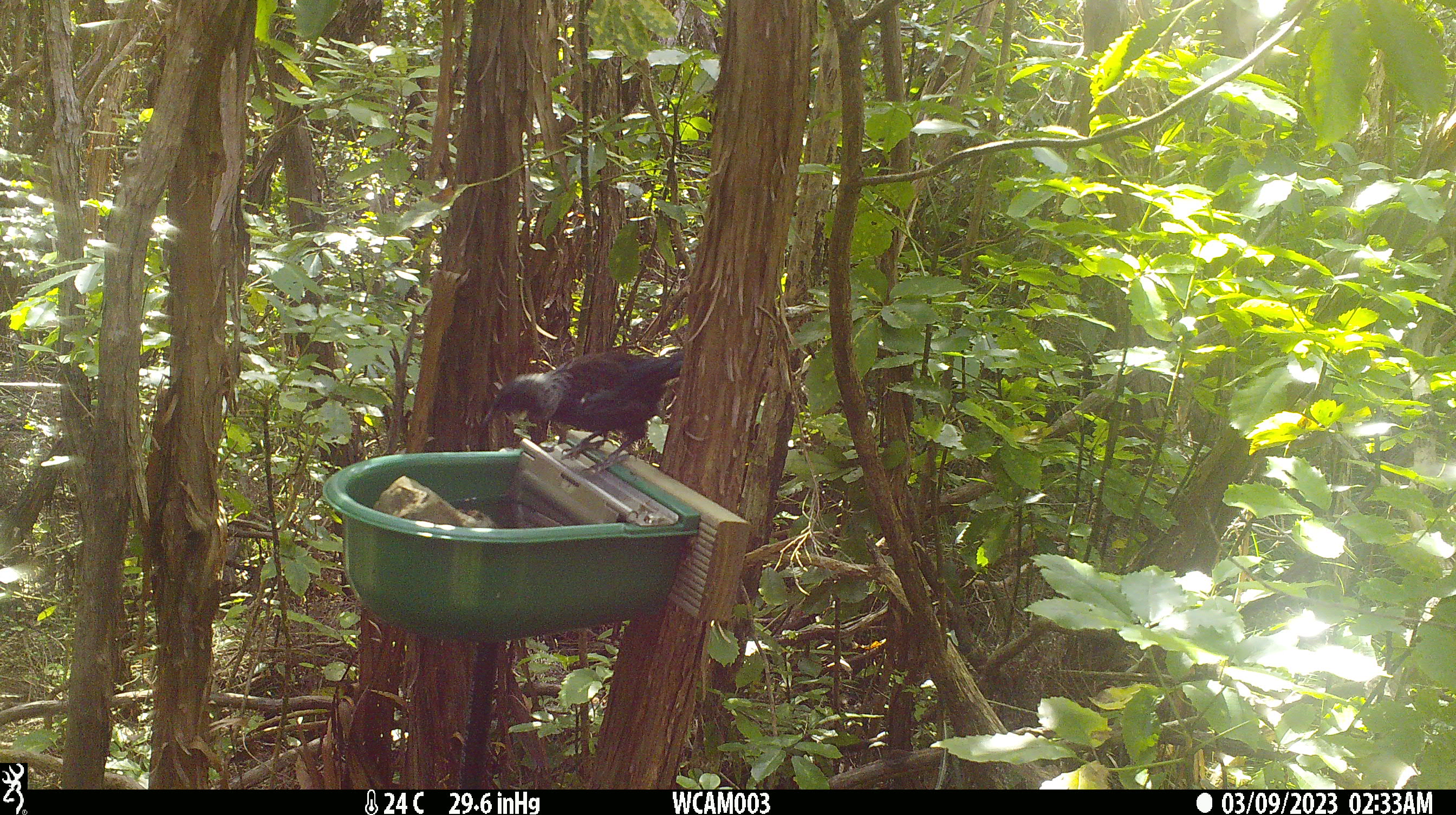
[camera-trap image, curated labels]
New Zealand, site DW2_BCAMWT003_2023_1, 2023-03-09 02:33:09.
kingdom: Animalia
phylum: Chordata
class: Aves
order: Passeriformes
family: Meliphagidae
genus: Prosthemadera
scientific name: Prosthemadera novaeseelandiae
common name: tui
Tui (Prosthemadera novaeseelandiae).